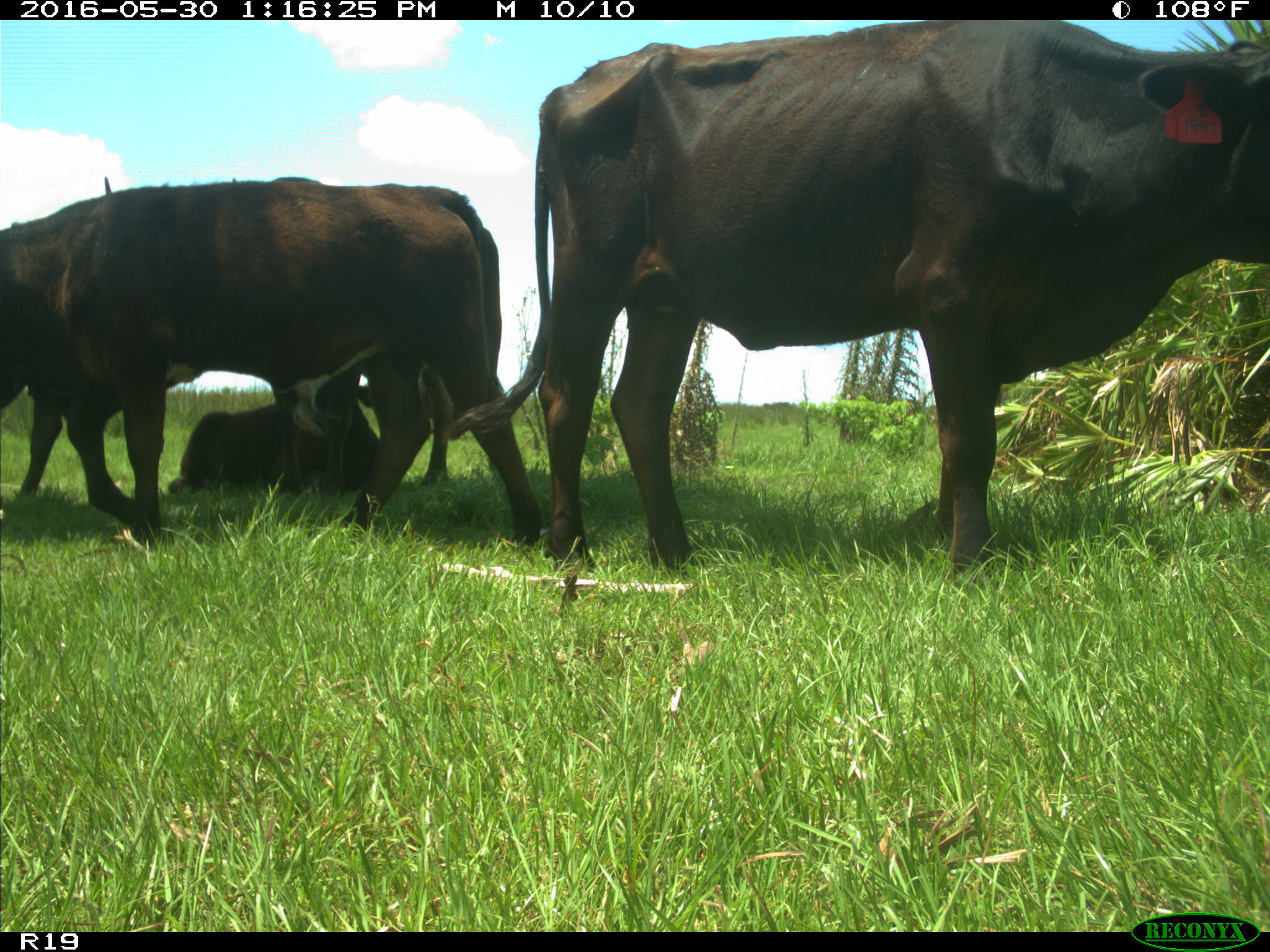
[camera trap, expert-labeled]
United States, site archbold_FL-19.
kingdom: Animalia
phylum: Chordata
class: Mammalia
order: Artiodactyla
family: Bovidae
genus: Bos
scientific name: Bos taurus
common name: domestic cow